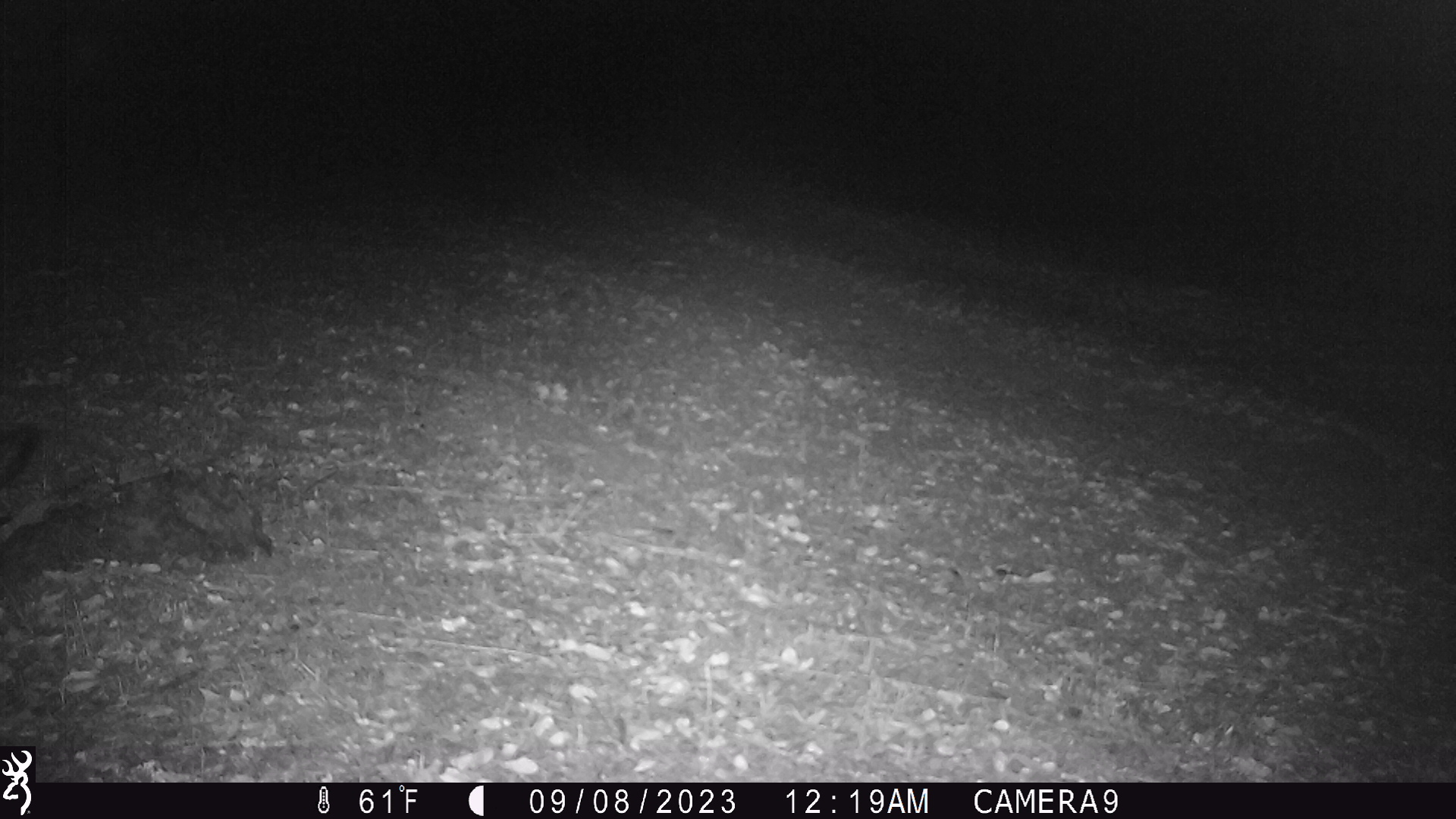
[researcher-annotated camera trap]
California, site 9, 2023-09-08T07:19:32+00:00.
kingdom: Animalia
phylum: Chordata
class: Mammalia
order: Carnivora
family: Canidae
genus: Urocyon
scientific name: Urocyon cinereoargenteus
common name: gray fox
Gray fox (Urocyon cinereoargenteus).